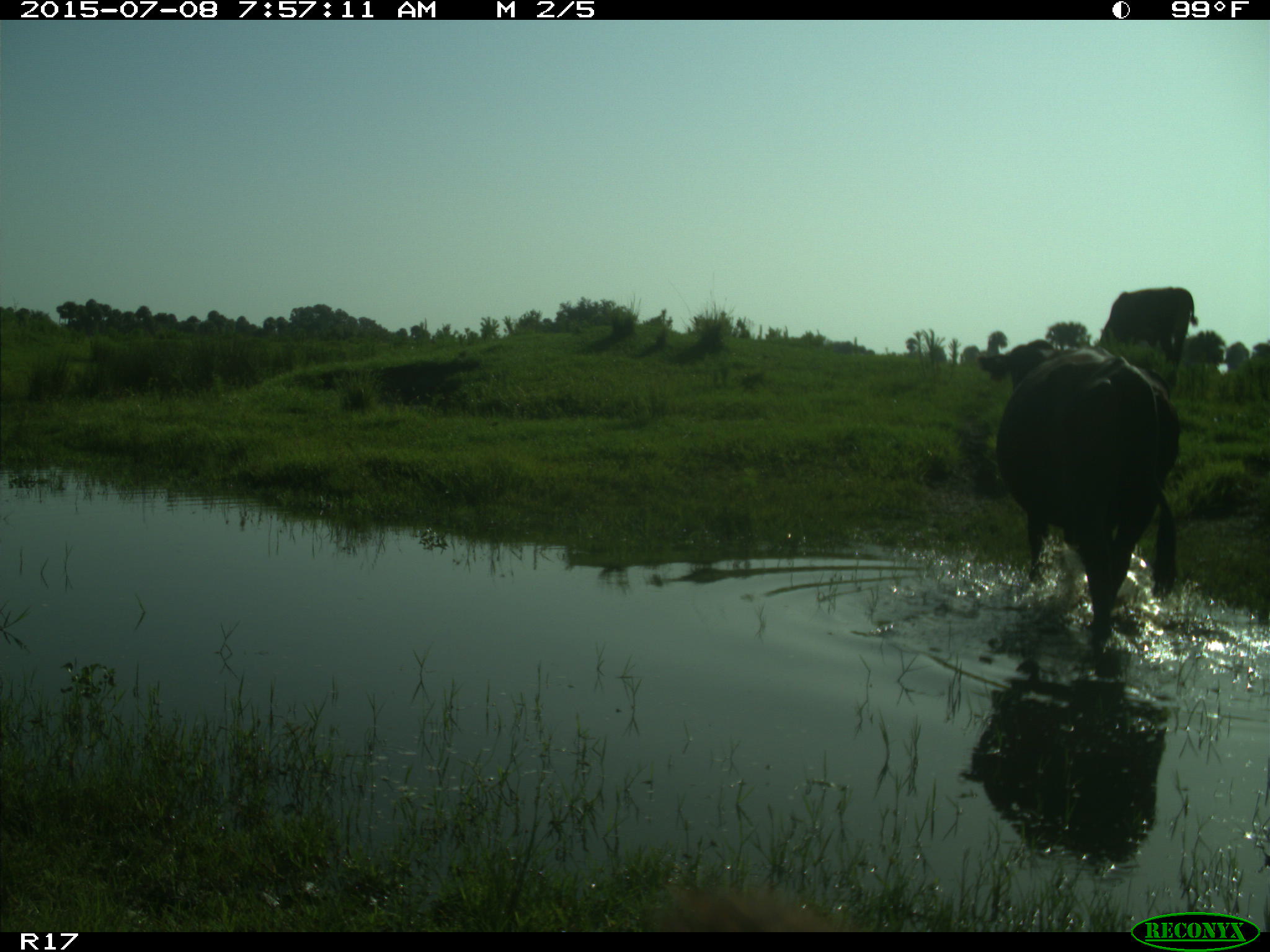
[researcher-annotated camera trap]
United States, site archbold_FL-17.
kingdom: Animalia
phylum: Chordata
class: Mammalia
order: Artiodactyla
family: Bovidae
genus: Bos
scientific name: Bos taurus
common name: domestic cow